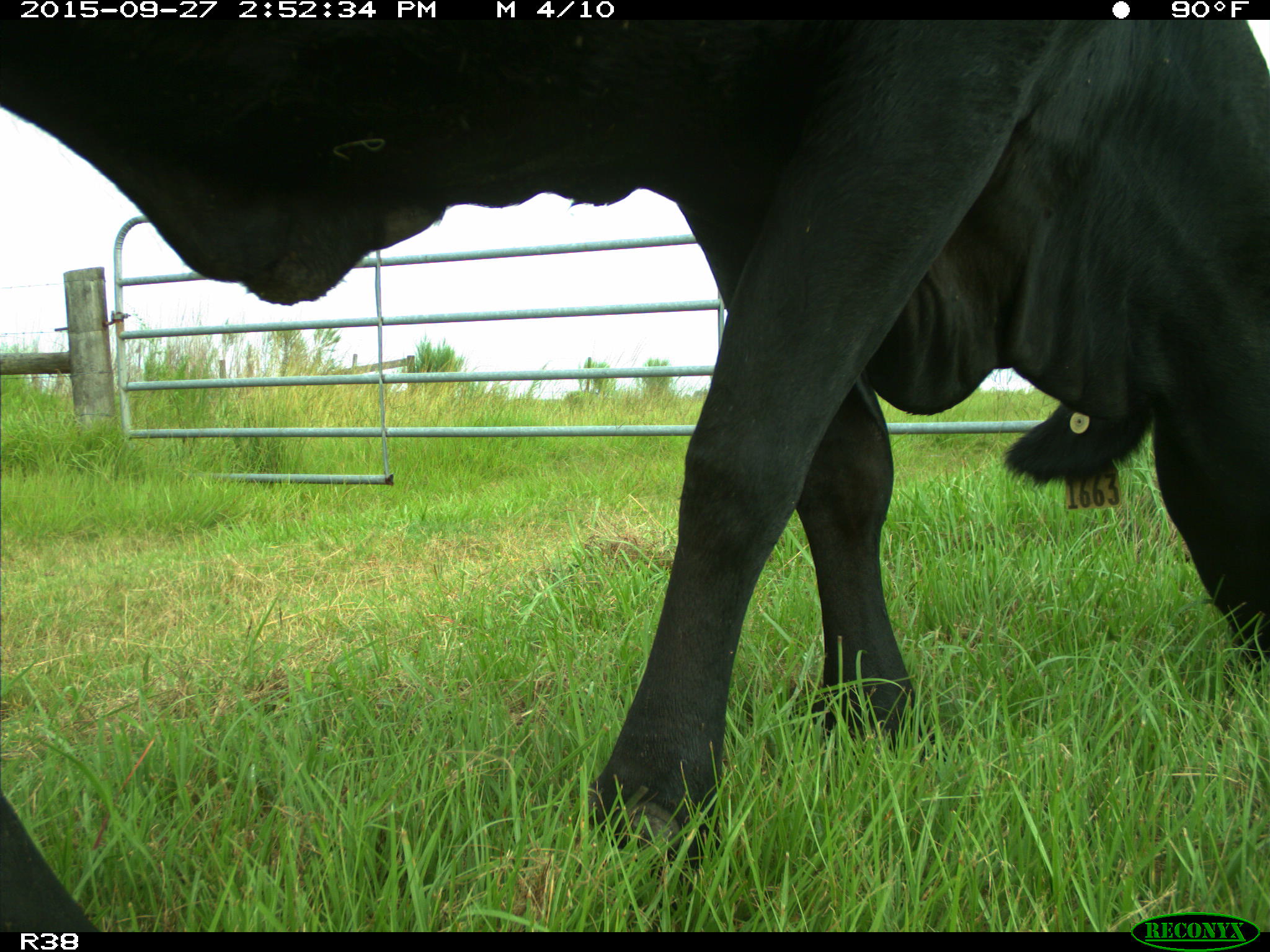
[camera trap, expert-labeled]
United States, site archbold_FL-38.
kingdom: Animalia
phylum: Chordata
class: Mammalia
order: Artiodactyla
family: Bovidae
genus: Bos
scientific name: Bos taurus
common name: domestic cow